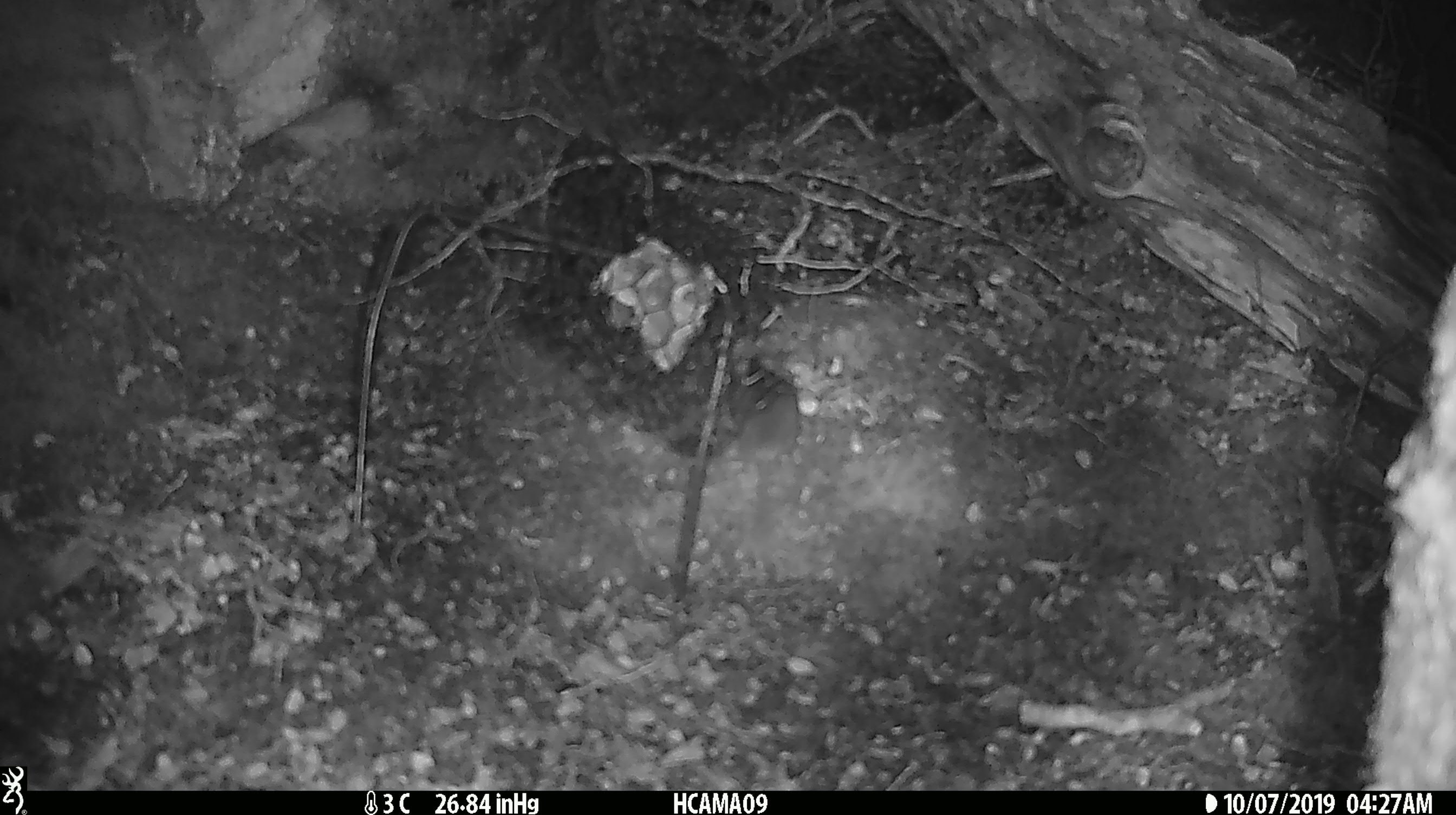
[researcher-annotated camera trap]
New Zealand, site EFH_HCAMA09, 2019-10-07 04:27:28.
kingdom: Animalia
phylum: Chordata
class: Mammalia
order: Rodentia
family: Muridae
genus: Mus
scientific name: Mus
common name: mouse